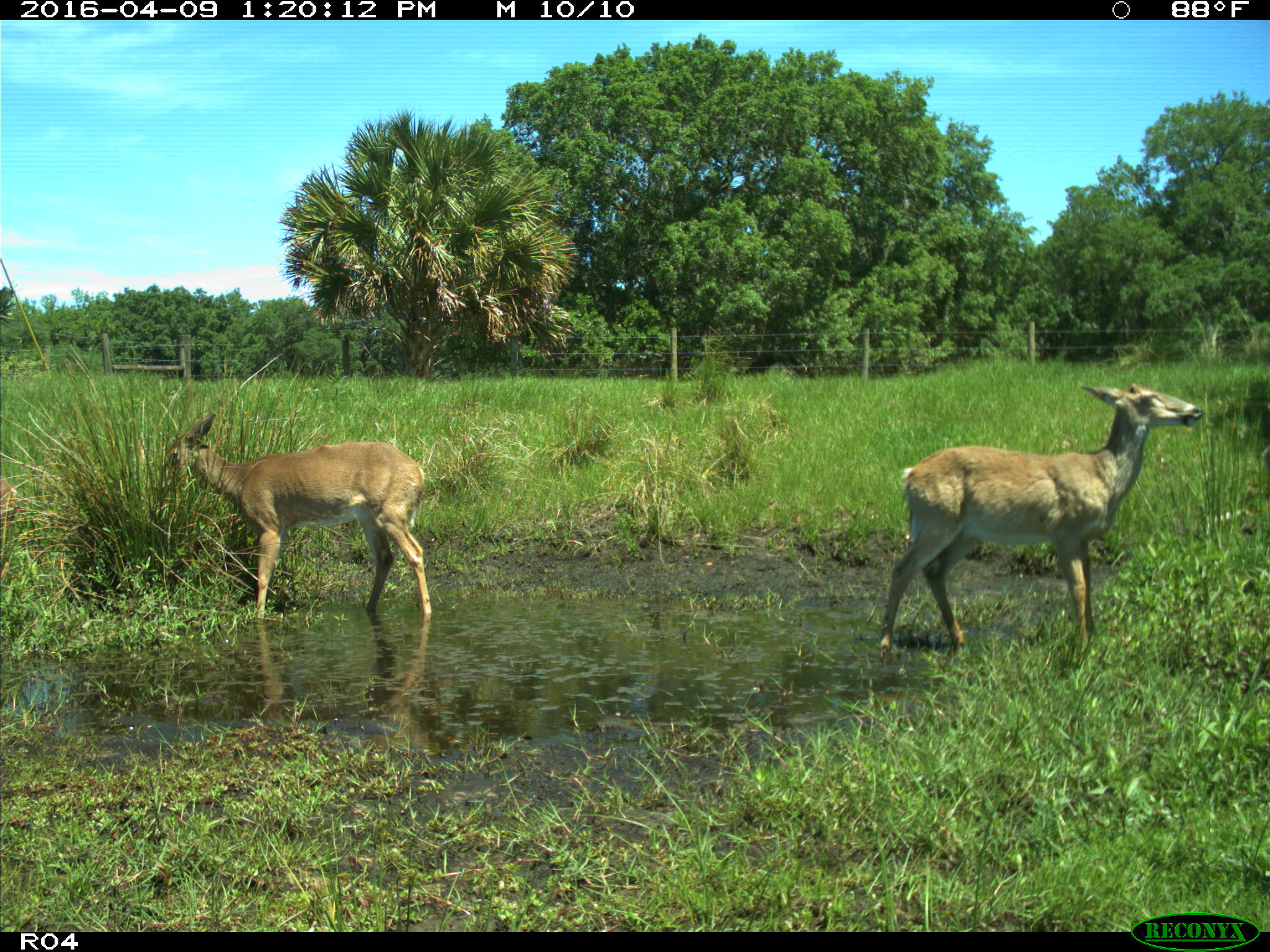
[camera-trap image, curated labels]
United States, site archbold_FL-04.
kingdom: Animalia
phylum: Chordata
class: Mammalia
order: Artiodactyla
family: Cervidae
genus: Odocoileus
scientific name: Odocoileus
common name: deer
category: unidentified deer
Unidentified deer (deer) (Odocoileus).